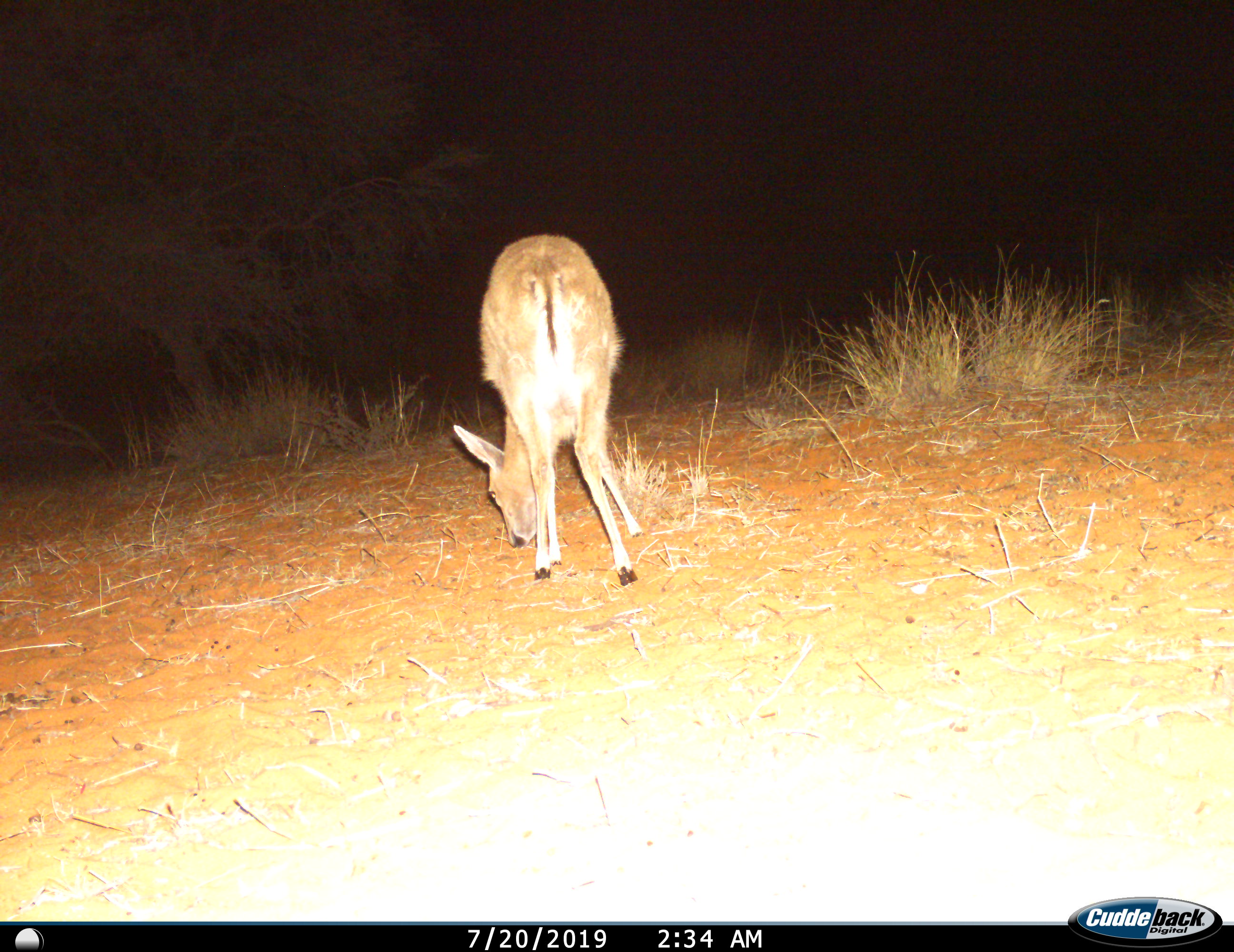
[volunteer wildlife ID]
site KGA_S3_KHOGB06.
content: unidentified animal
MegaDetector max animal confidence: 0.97